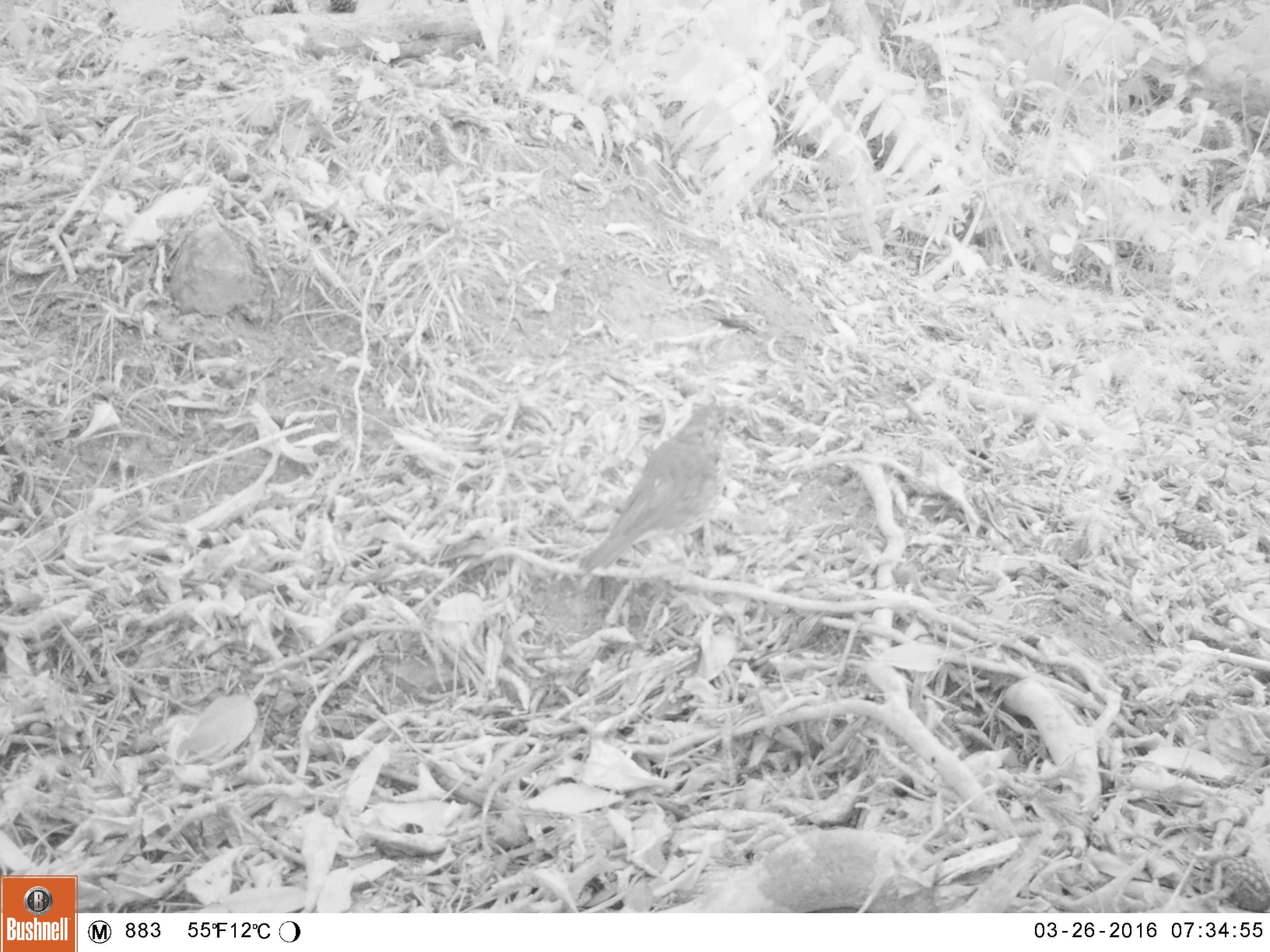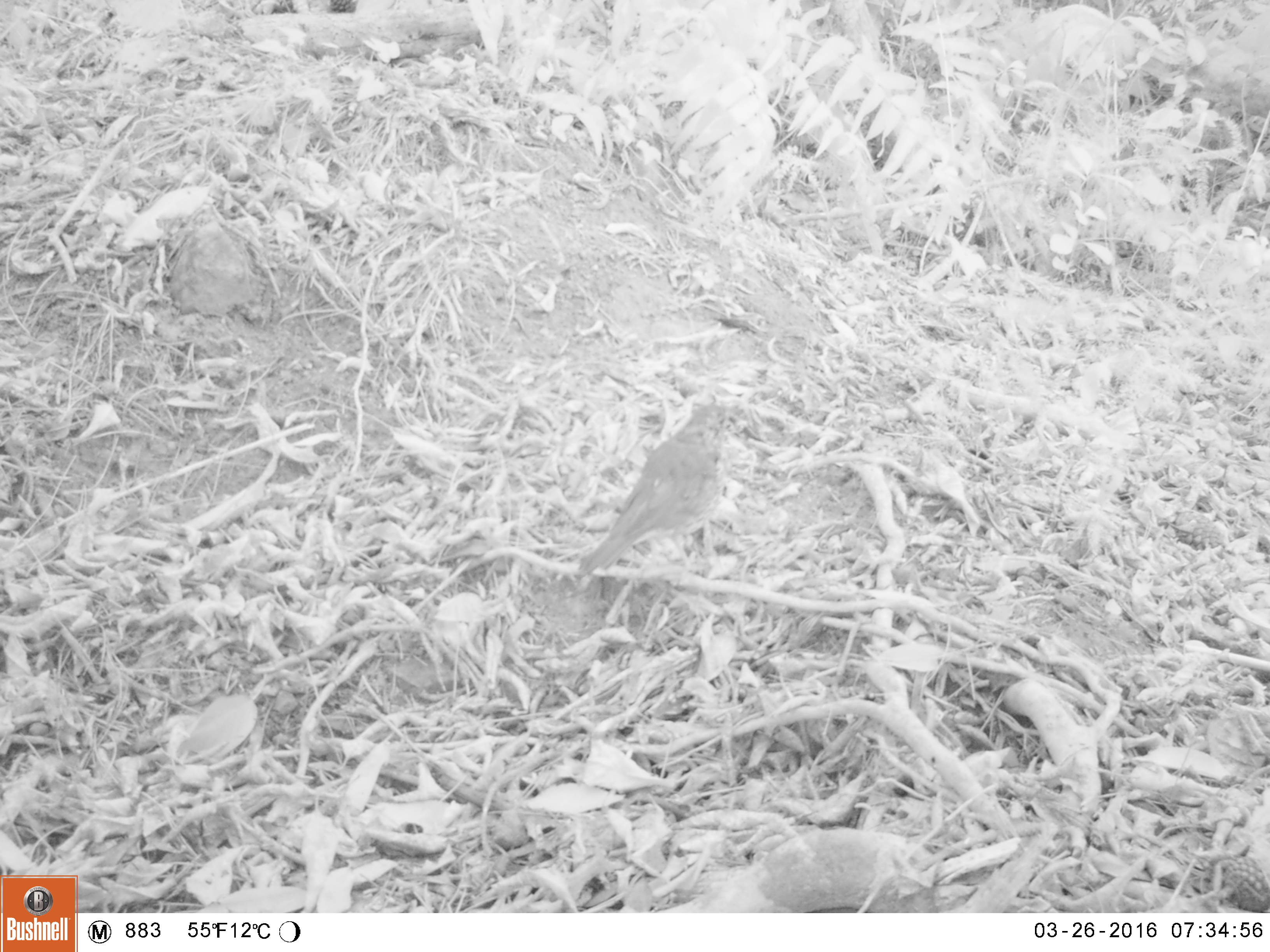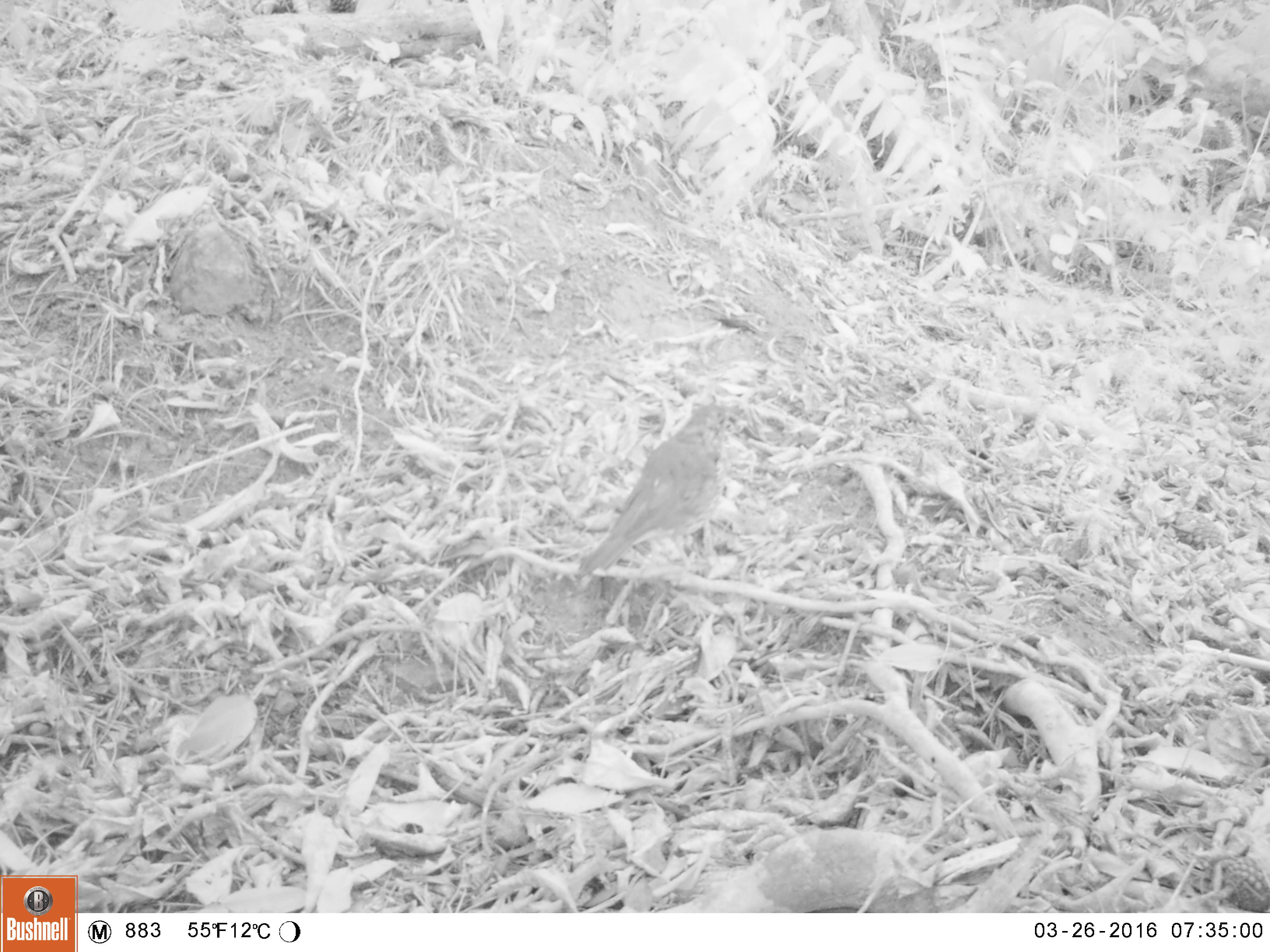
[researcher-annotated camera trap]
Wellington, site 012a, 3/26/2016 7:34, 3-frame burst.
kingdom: Animalia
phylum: Chordata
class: Aves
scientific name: Aves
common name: bird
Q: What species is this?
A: Bird (Aves).